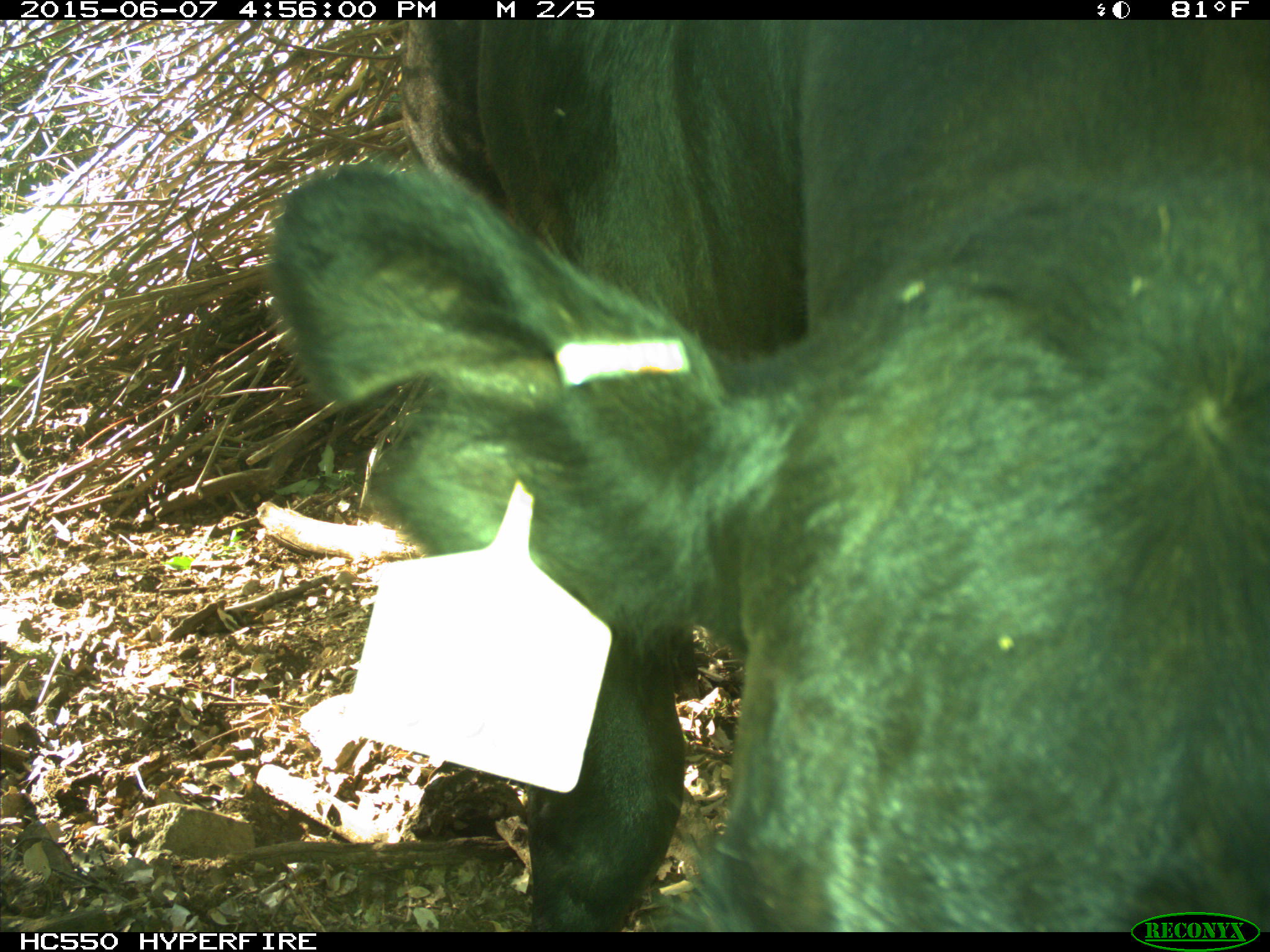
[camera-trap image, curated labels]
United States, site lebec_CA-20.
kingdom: Animalia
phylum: Chordata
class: Mammalia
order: Artiodactyla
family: Bovidae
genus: Bos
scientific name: Bos taurus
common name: domestic cow